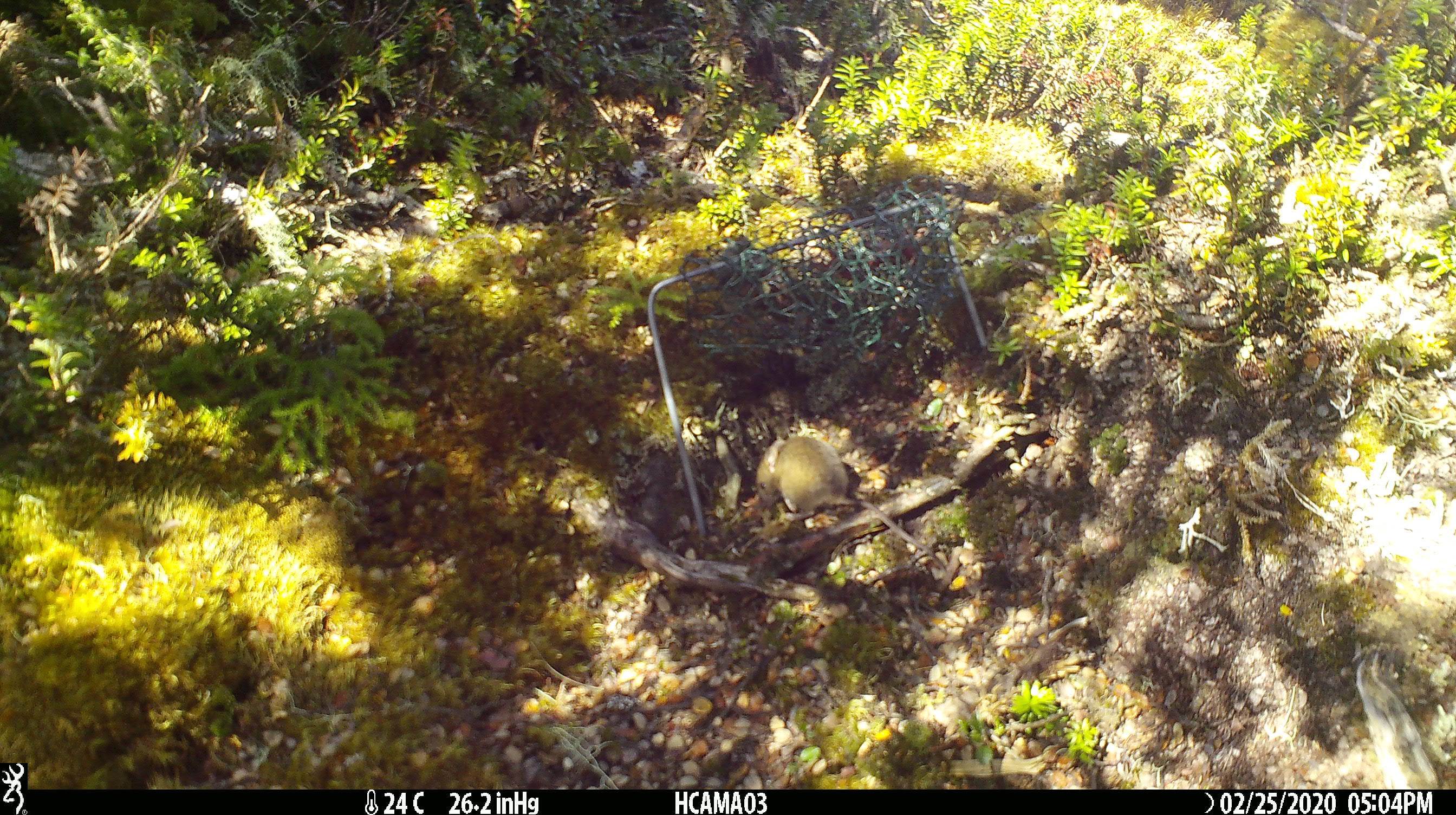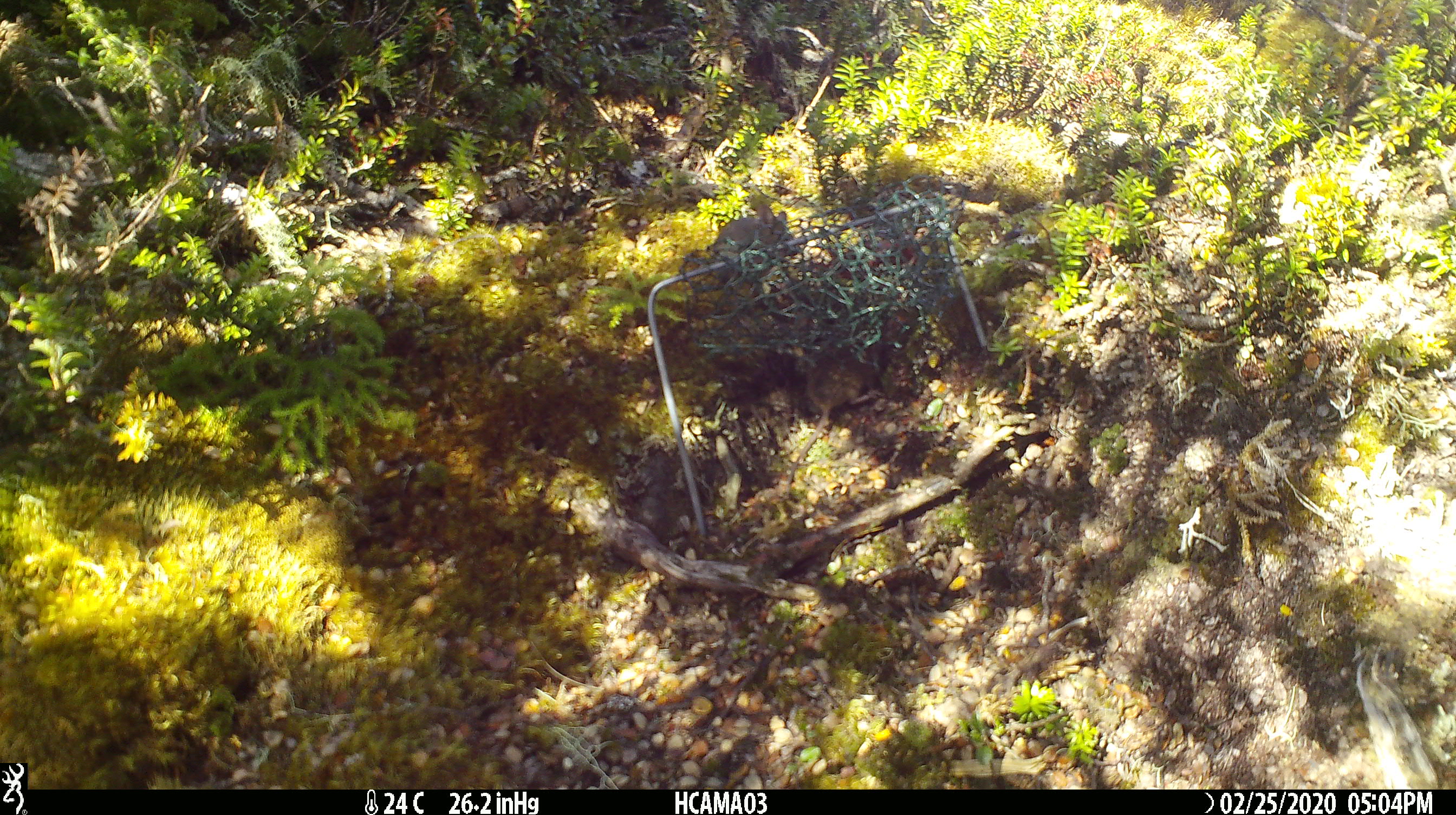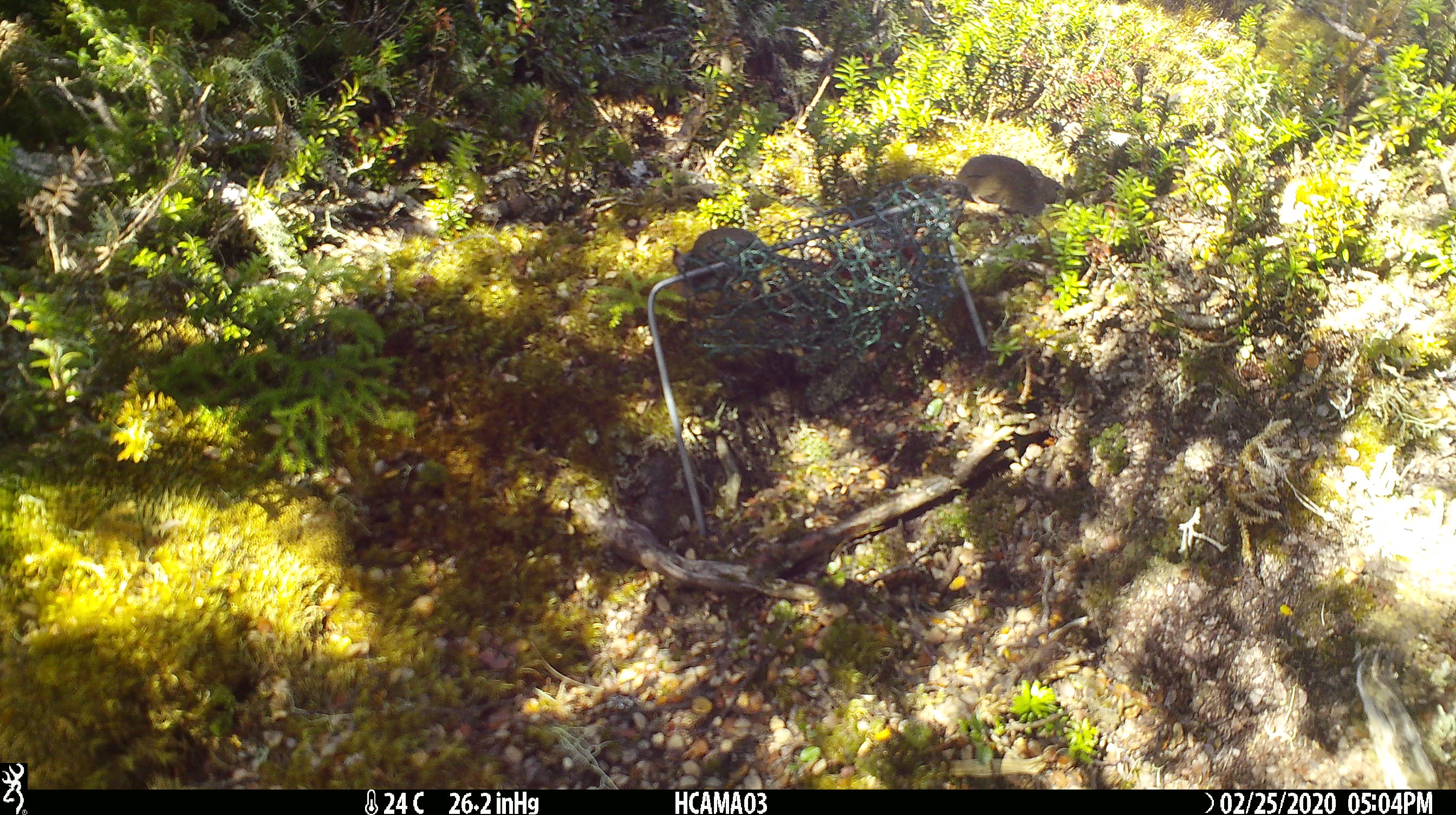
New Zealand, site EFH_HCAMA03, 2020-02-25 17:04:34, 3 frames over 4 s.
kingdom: Animalia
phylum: Chordata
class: Mammalia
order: Rodentia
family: Muridae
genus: Mus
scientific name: Mus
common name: mouse